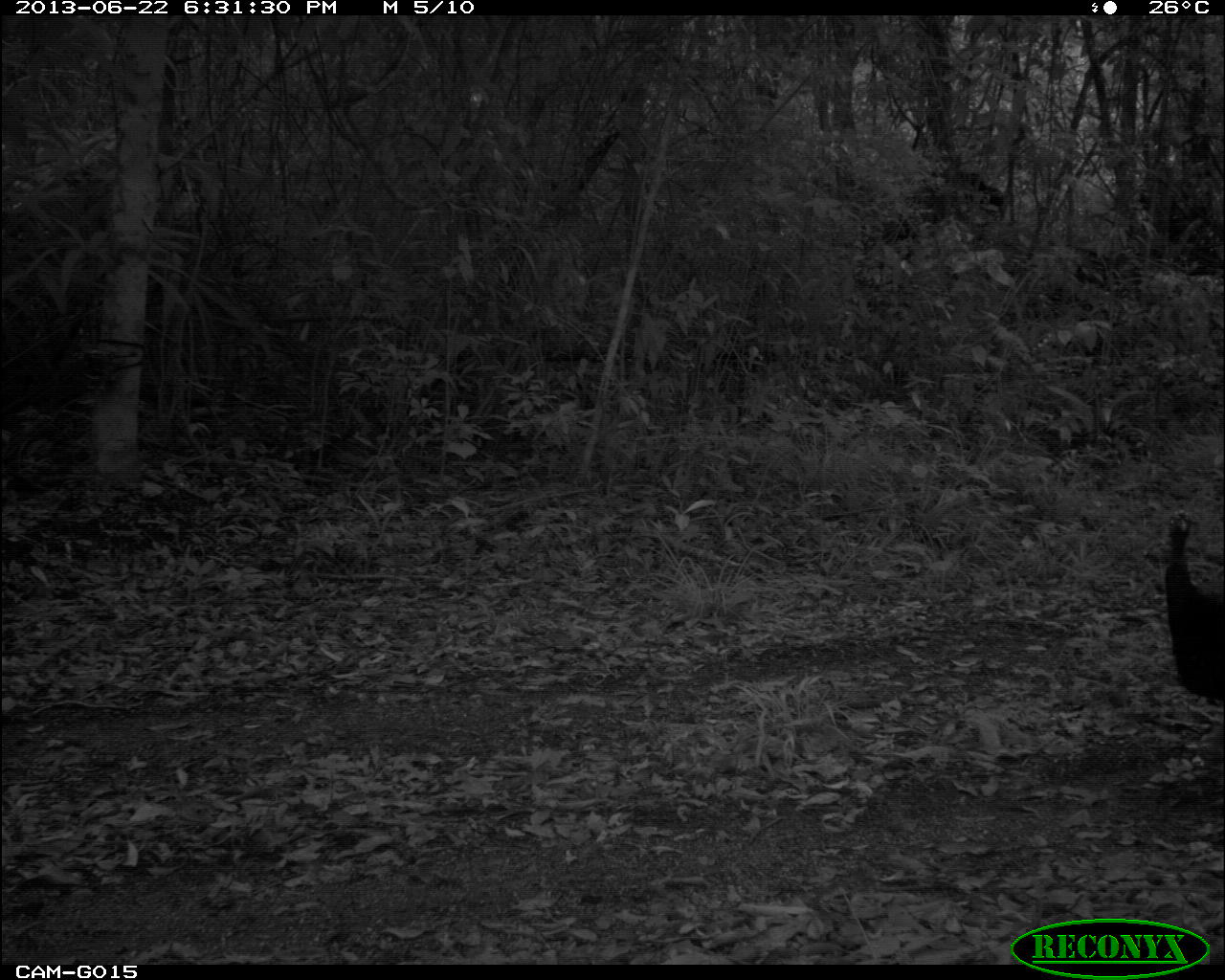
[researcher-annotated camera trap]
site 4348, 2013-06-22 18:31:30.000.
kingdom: Animalia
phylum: Chordata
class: Aves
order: Galliformes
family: Phasianidae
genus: Meleagris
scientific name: Meleagris ocellata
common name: ocellated turkey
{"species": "Meleagris ocellata (ocellated turkey)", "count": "2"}